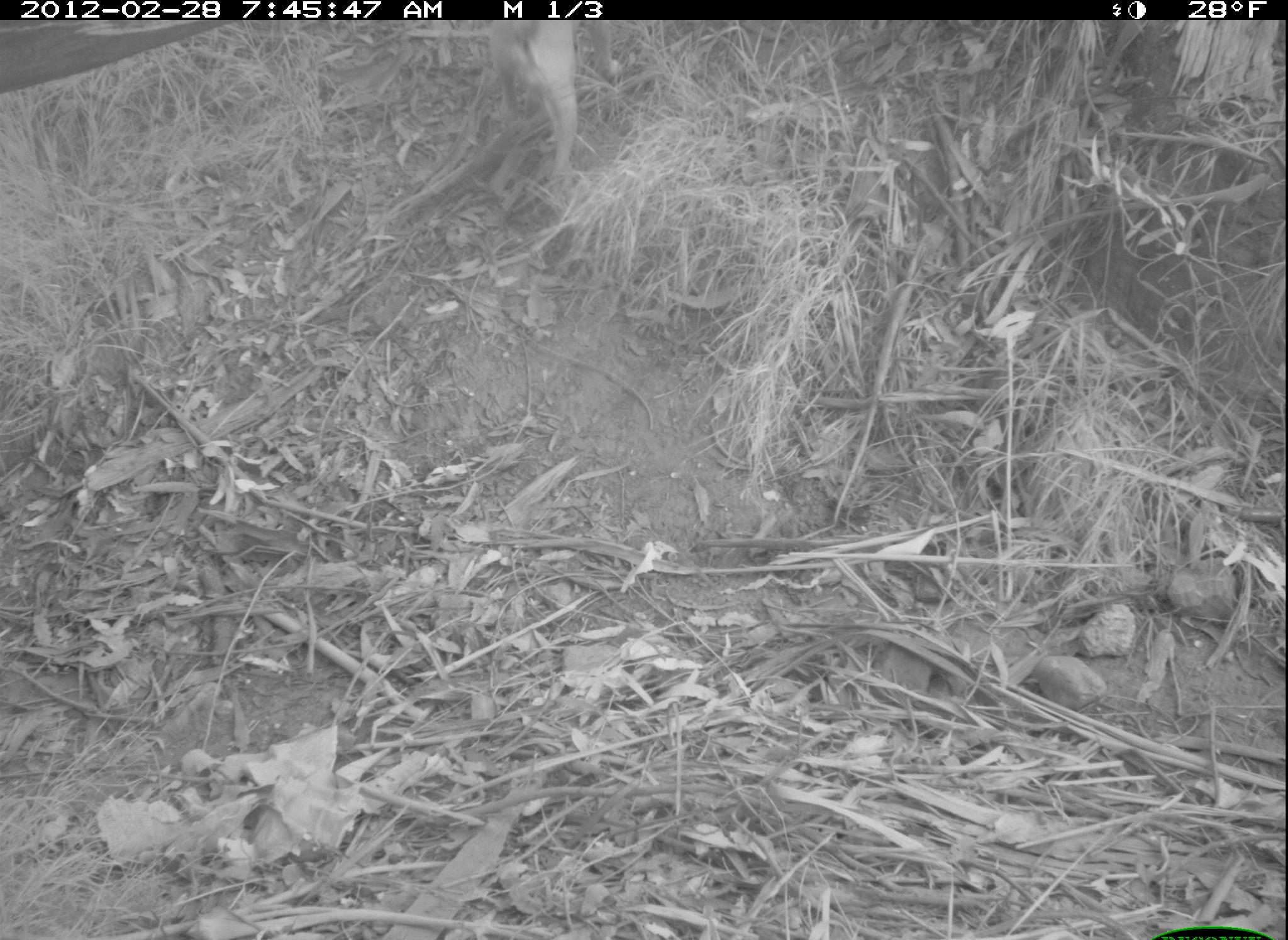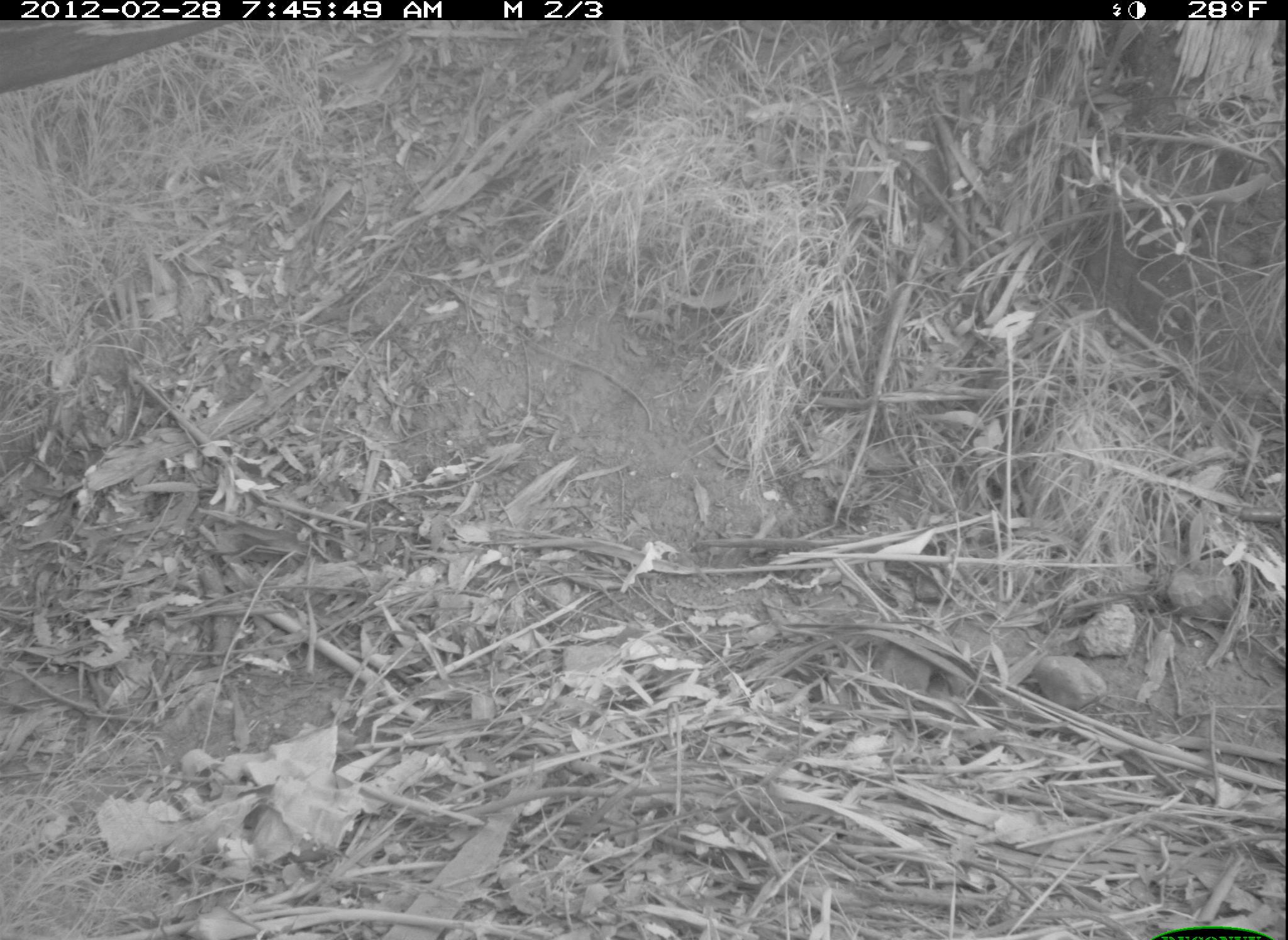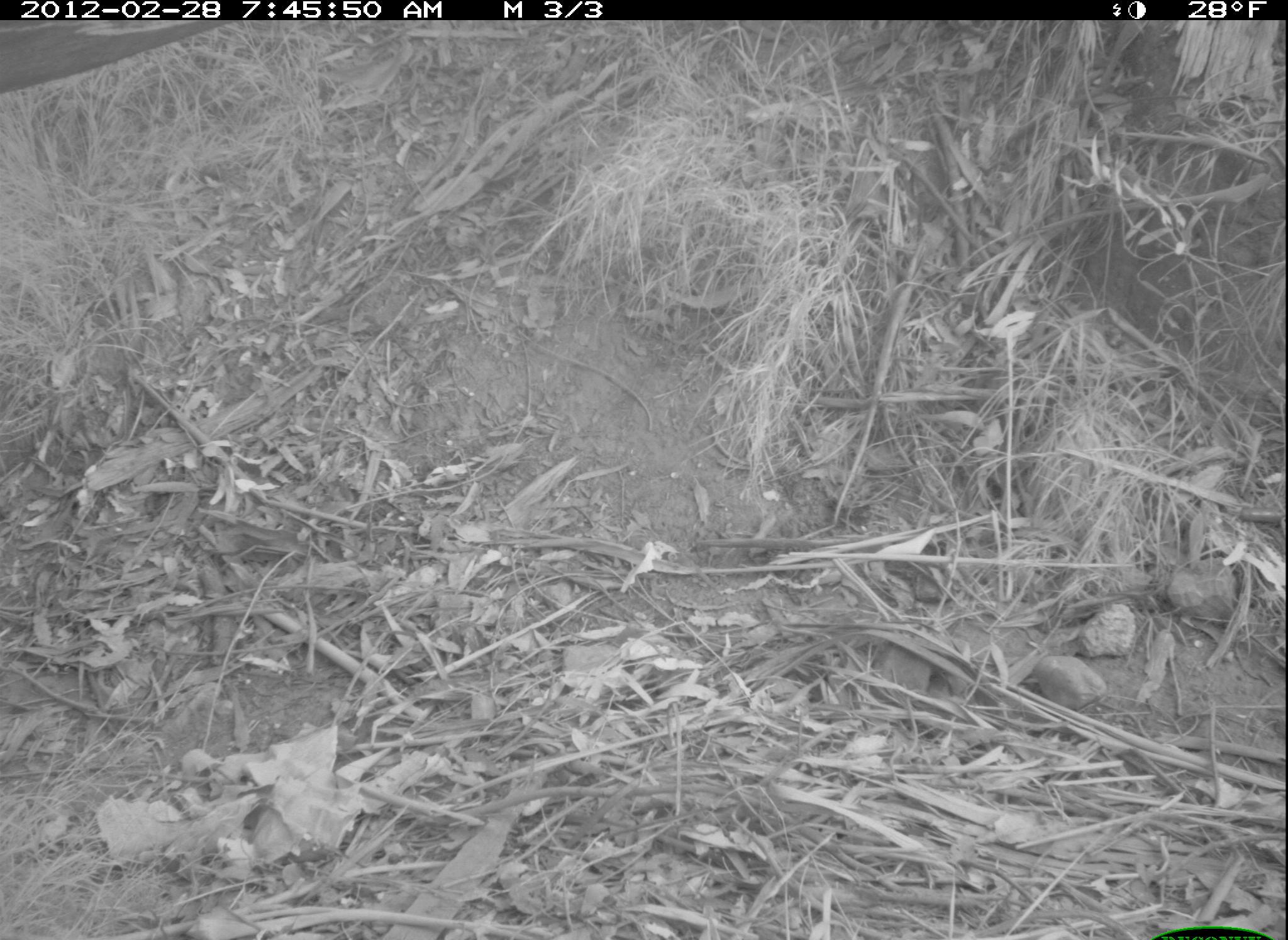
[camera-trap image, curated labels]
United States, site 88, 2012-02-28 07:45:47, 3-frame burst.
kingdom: Animalia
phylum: Chordata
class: Mammalia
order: Carnivora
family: Canidae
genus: Canis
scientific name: Canis familiaris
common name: domestic dog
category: dog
Dog (domestic dog) (Canis familiaris).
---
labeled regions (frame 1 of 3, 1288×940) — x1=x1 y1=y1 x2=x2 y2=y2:
dog: x1=481 y1=23 x2=625 y2=197